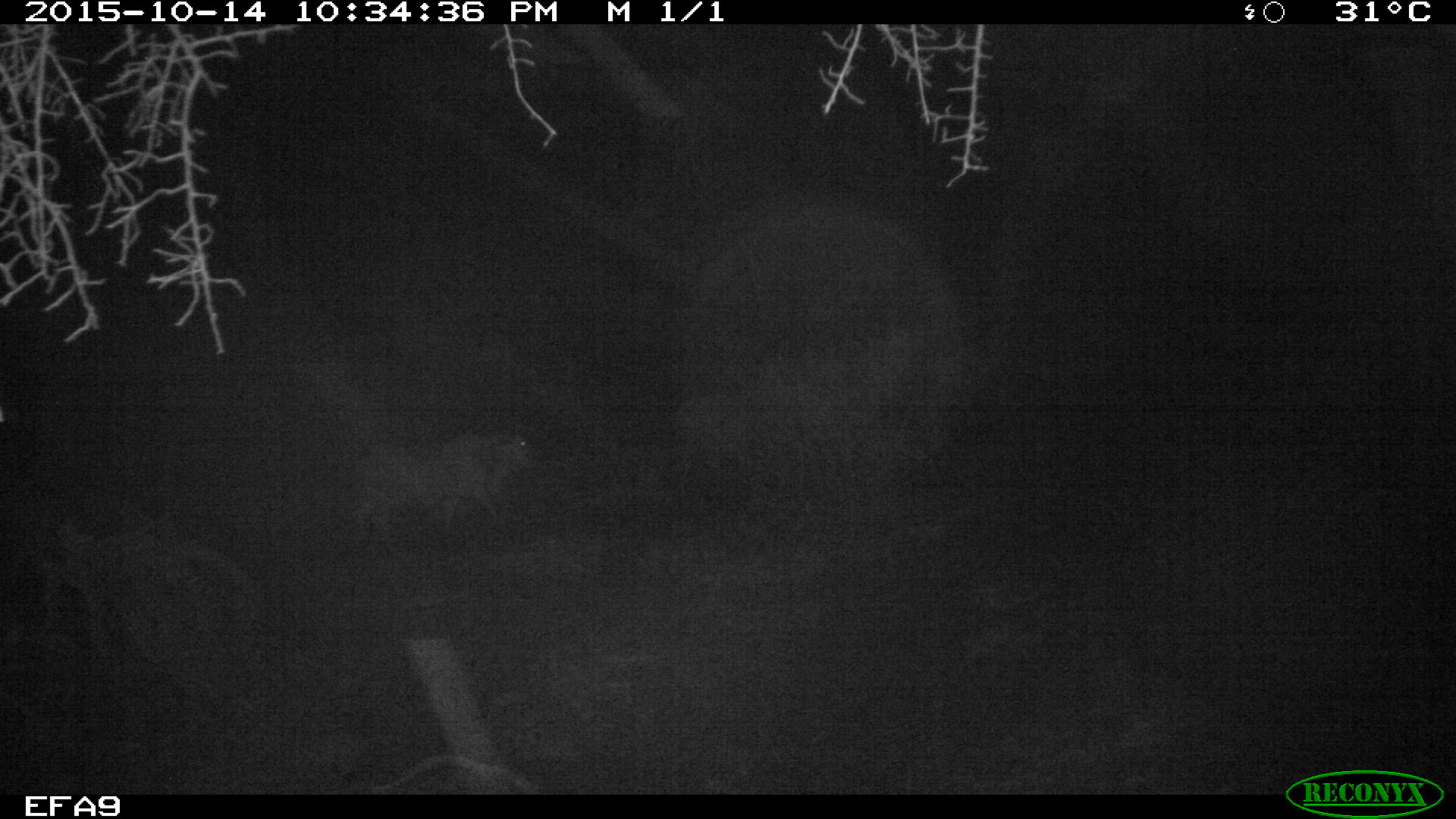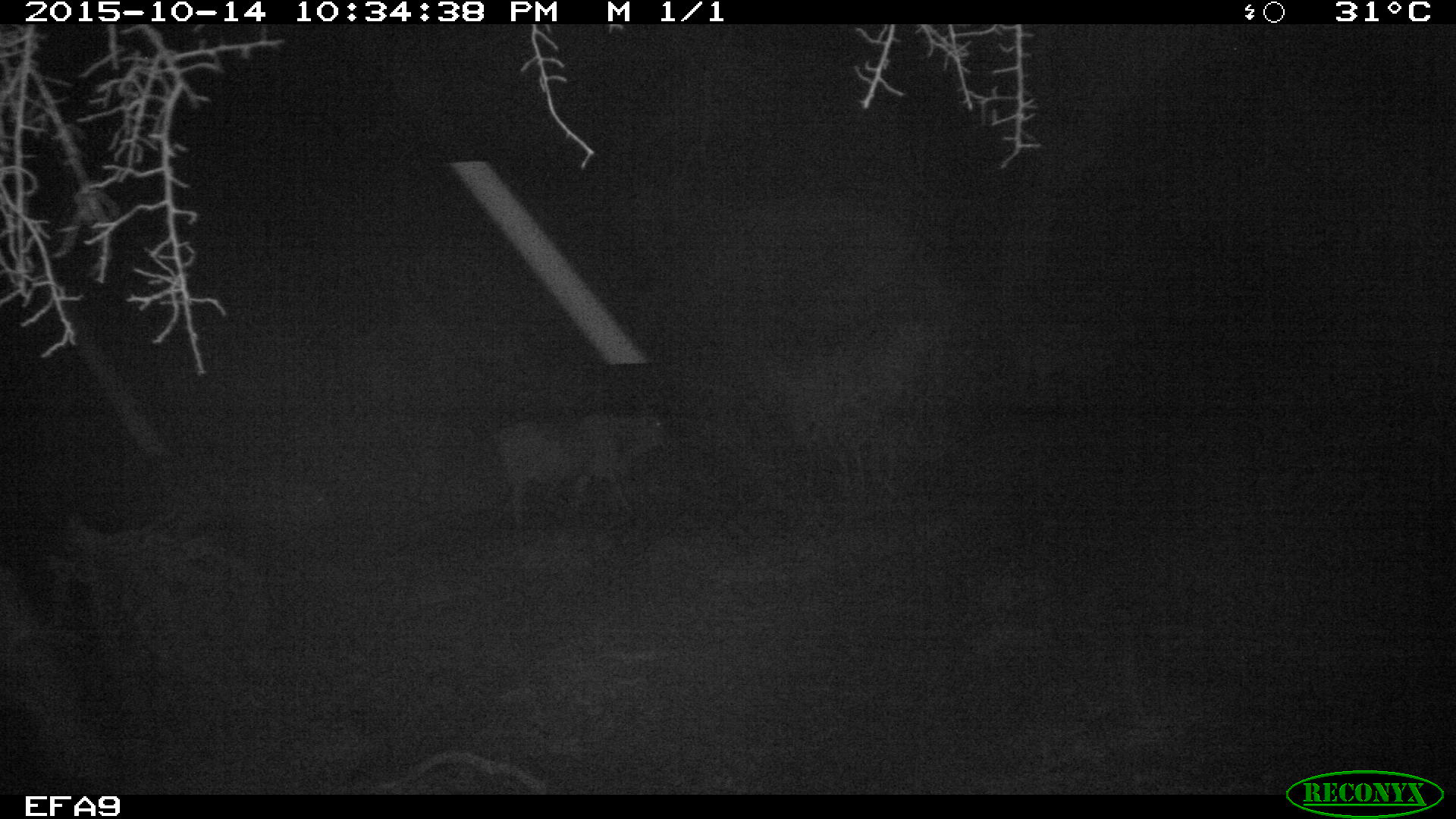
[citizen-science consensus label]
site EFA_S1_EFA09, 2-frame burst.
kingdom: Animalia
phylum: Chordata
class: Mammalia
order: Artiodactyla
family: Bovidae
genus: Tragelaphus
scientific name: Tragelaphus oryx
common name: eland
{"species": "eland (Tragelaphus oryx)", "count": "1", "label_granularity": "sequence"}